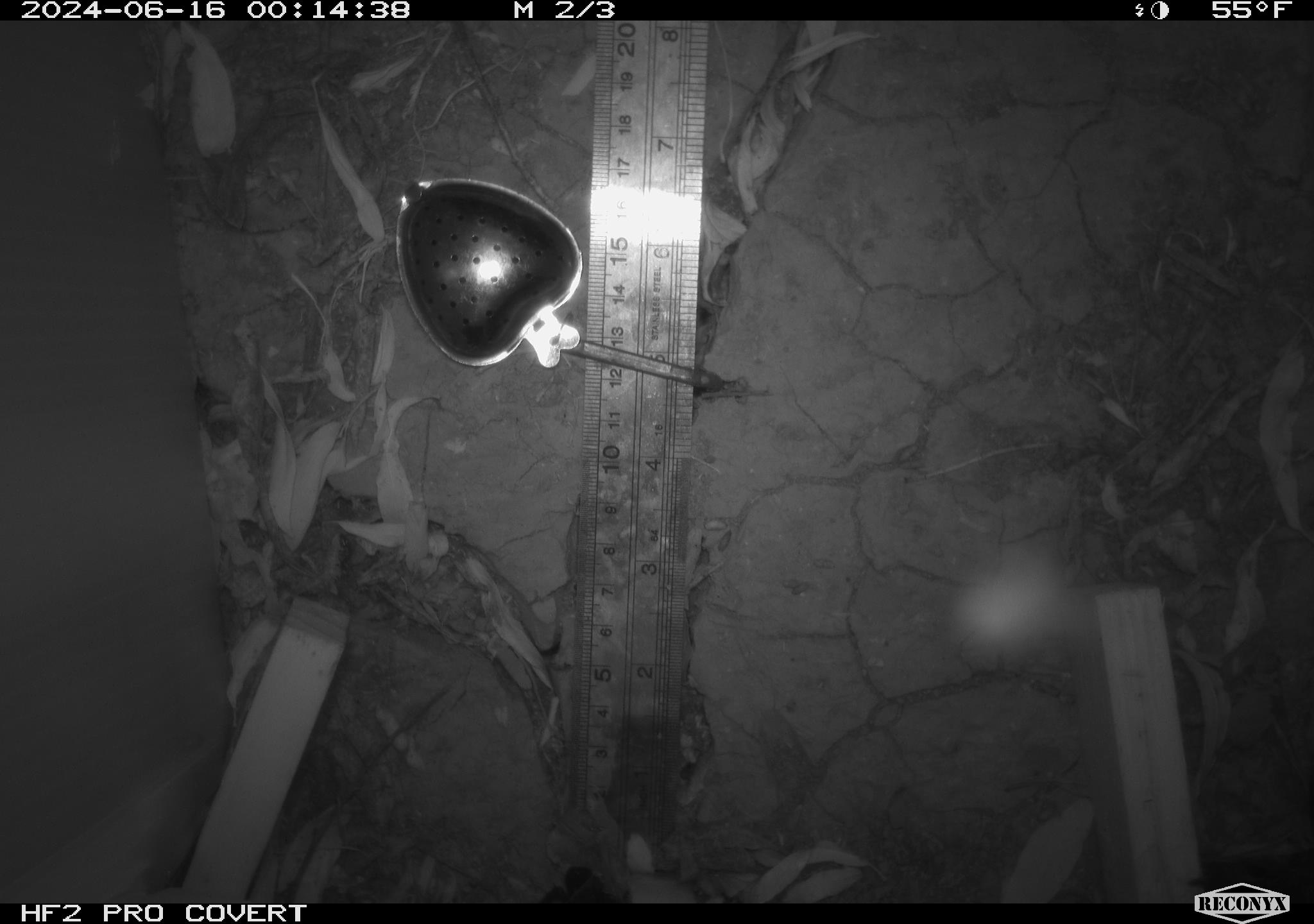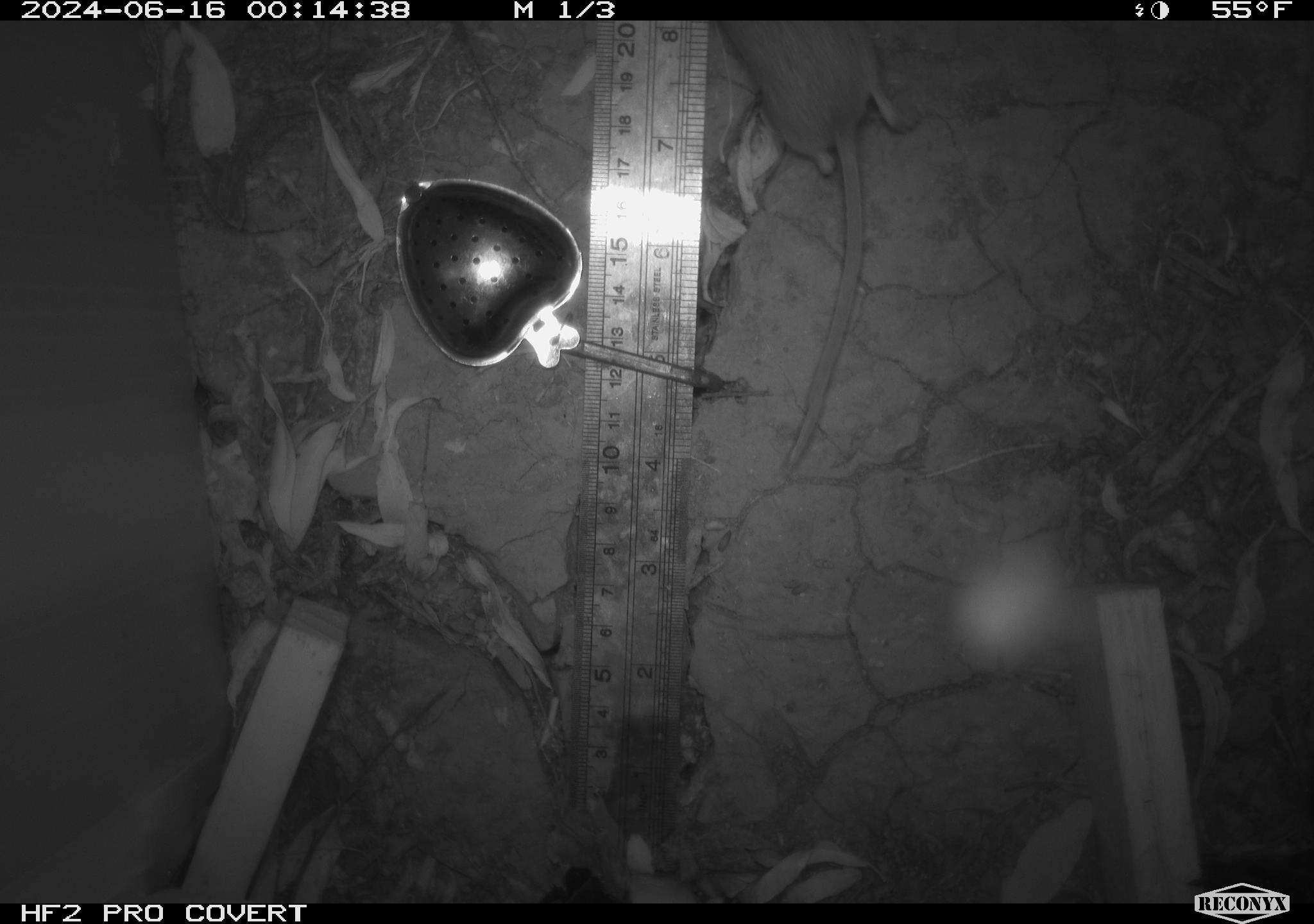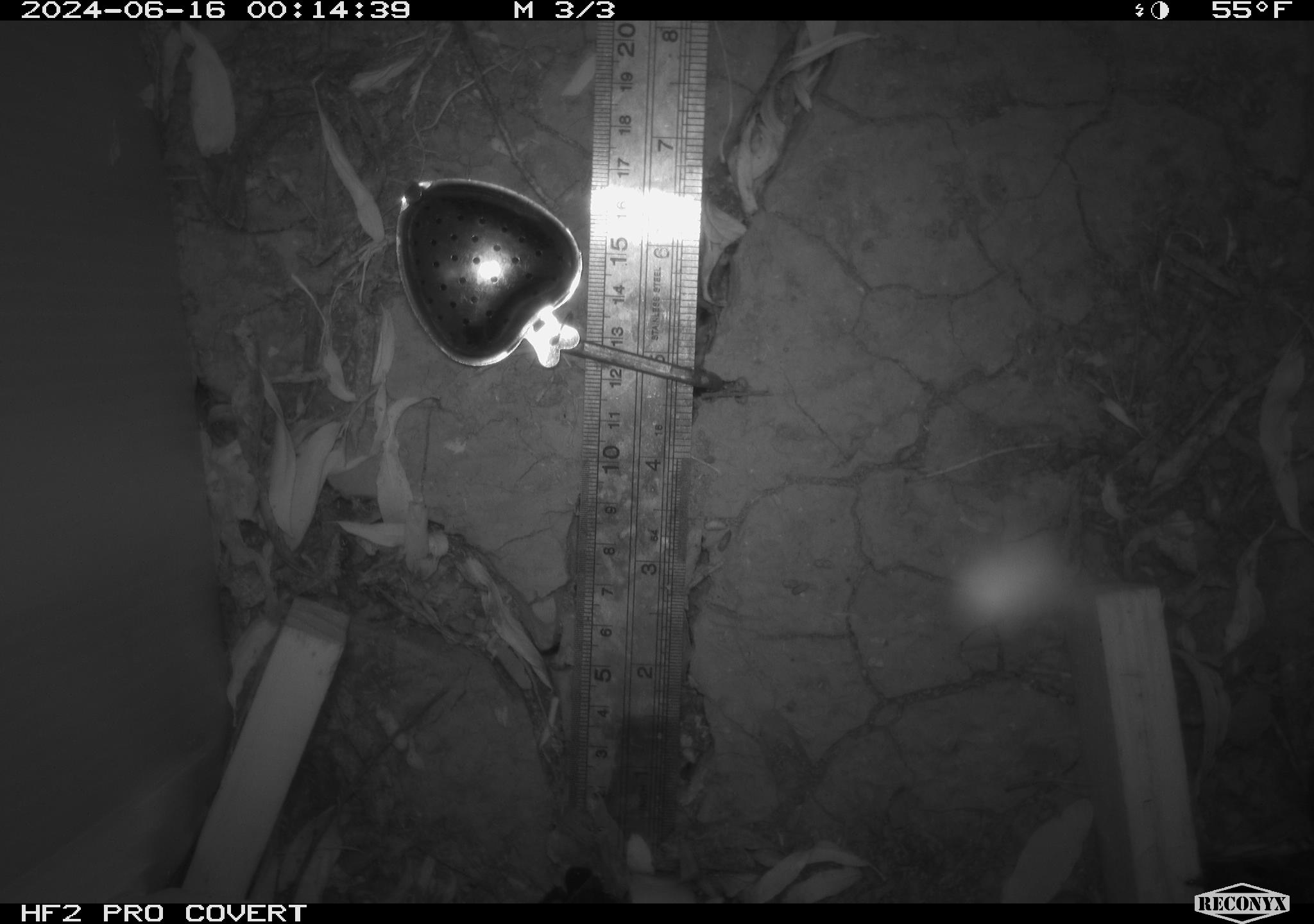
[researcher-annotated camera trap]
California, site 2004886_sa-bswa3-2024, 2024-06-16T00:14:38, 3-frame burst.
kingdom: Animalia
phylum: Chordata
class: Mammalia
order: Rodentia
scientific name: Rodentia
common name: mouse species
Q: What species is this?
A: Mouse species (Rodentia).